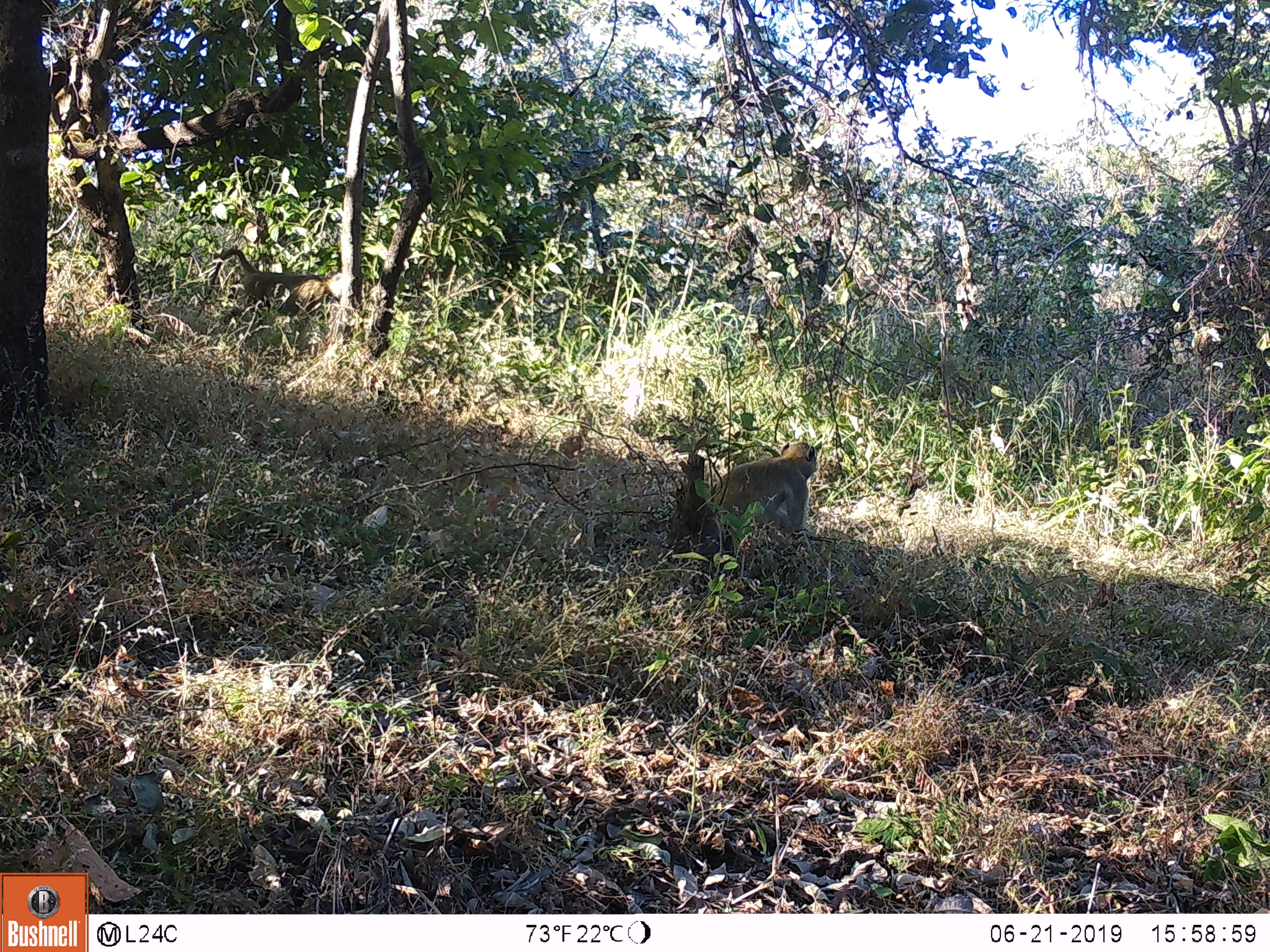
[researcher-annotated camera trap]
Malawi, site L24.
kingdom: Animalia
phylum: Chordata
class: Mammalia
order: Primates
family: Cercopithecidae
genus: Papio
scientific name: Papio cynocephalus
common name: yellow baboon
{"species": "yellow baboon (Papio cynocephalus)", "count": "2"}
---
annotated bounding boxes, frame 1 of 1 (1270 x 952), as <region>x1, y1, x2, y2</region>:
yellow baboon: <region>189, 244, 349, 356</region>; <region>701, 435, 819, 541</region>